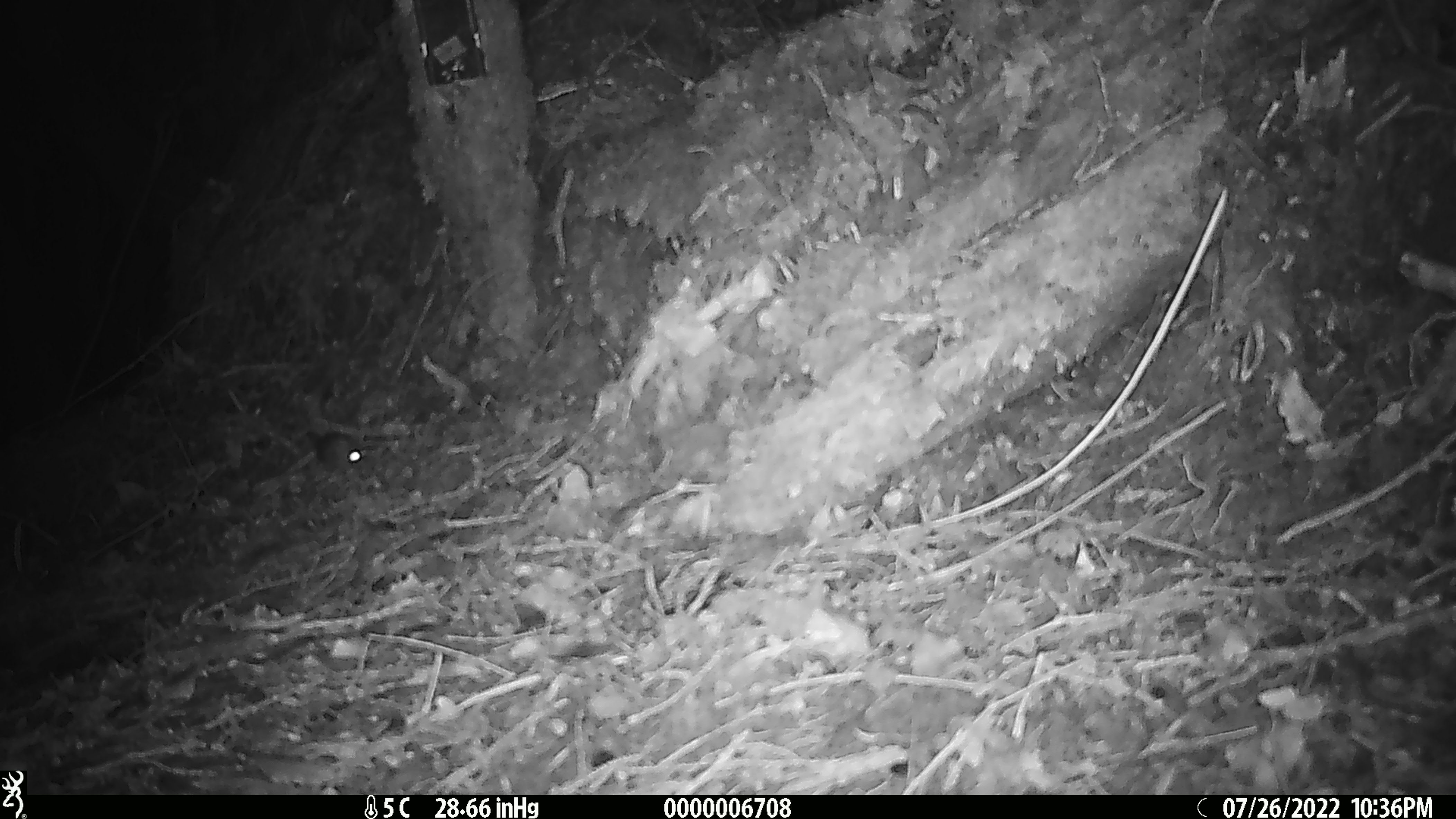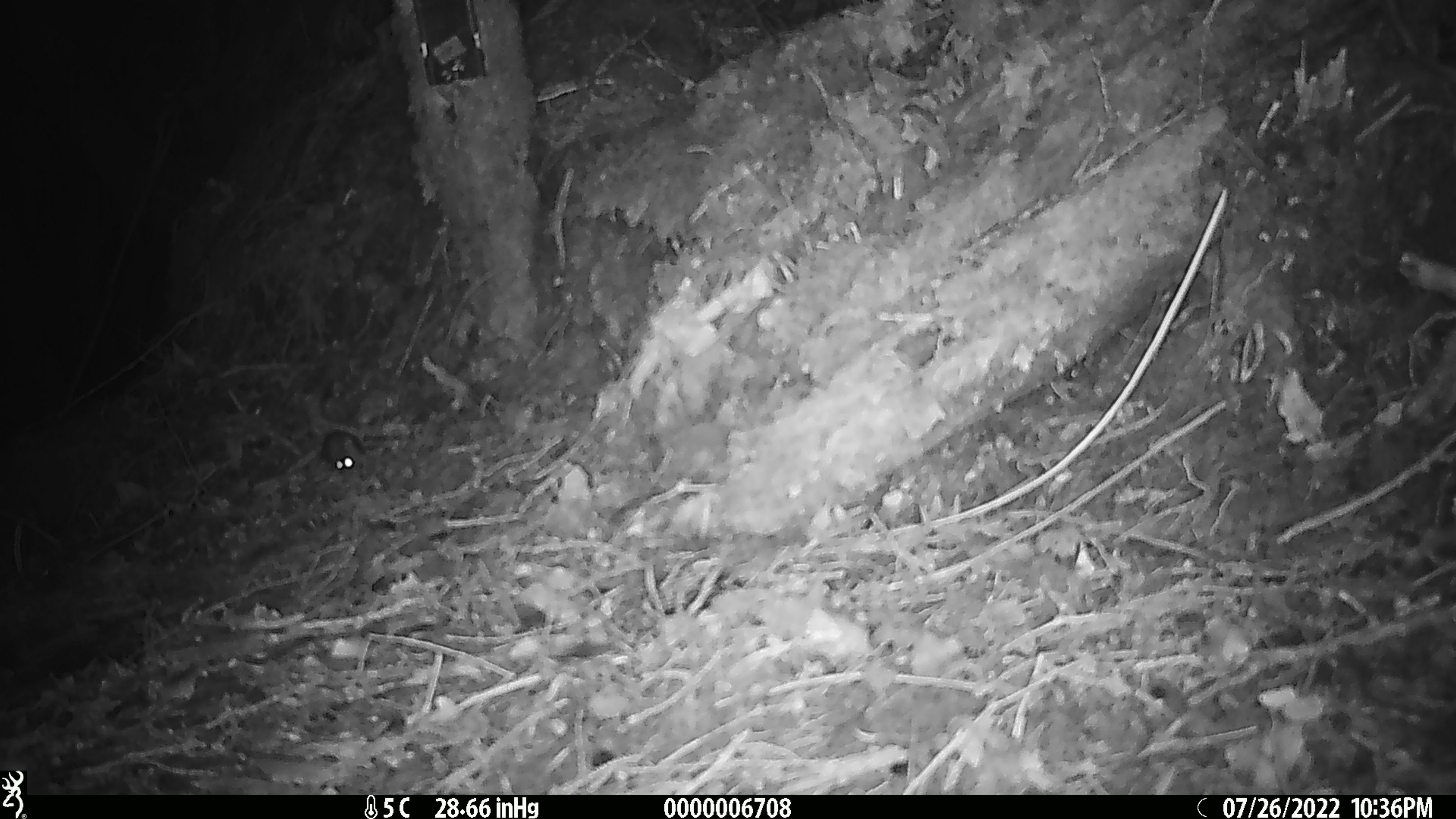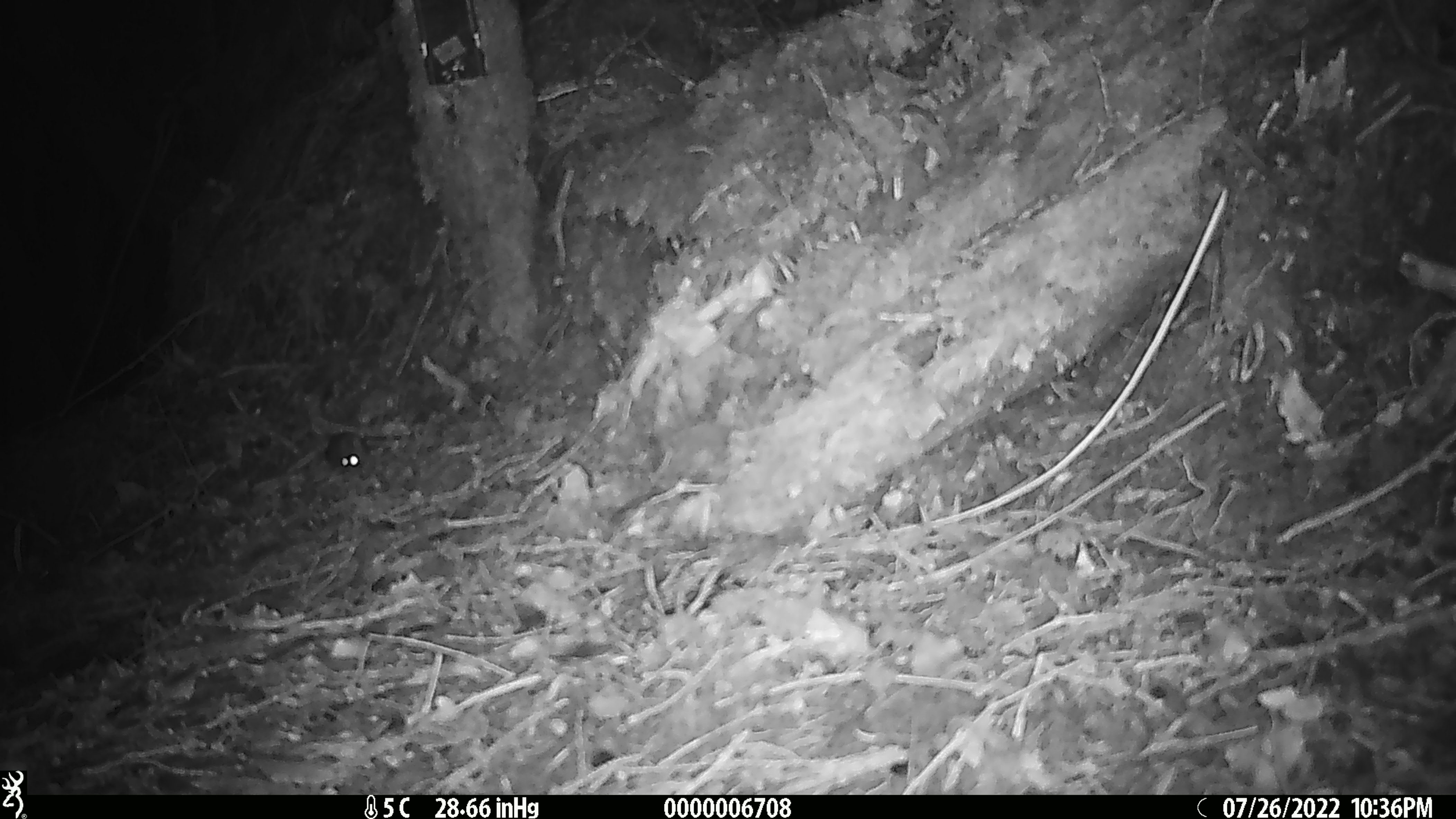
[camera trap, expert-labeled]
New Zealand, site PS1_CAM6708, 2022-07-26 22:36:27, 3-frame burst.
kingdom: Animalia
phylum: Chordata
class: Mammalia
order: Rodentia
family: Muridae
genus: Mus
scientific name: Mus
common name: mouse